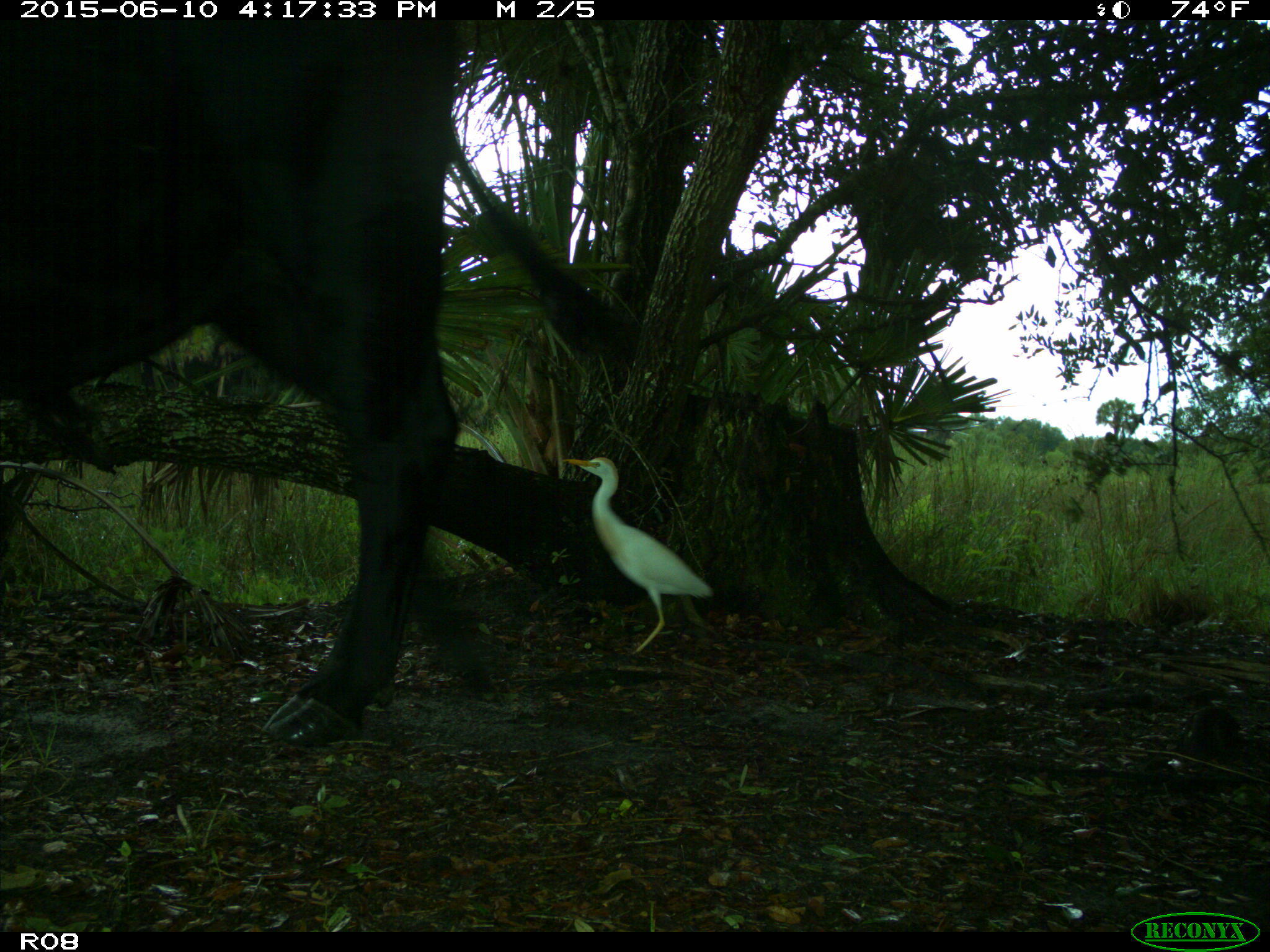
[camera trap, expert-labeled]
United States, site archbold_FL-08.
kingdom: Animalia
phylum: Chordata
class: Mammalia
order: Artiodactyla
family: Bovidae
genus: Bos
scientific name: Bos taurus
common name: domestic cow